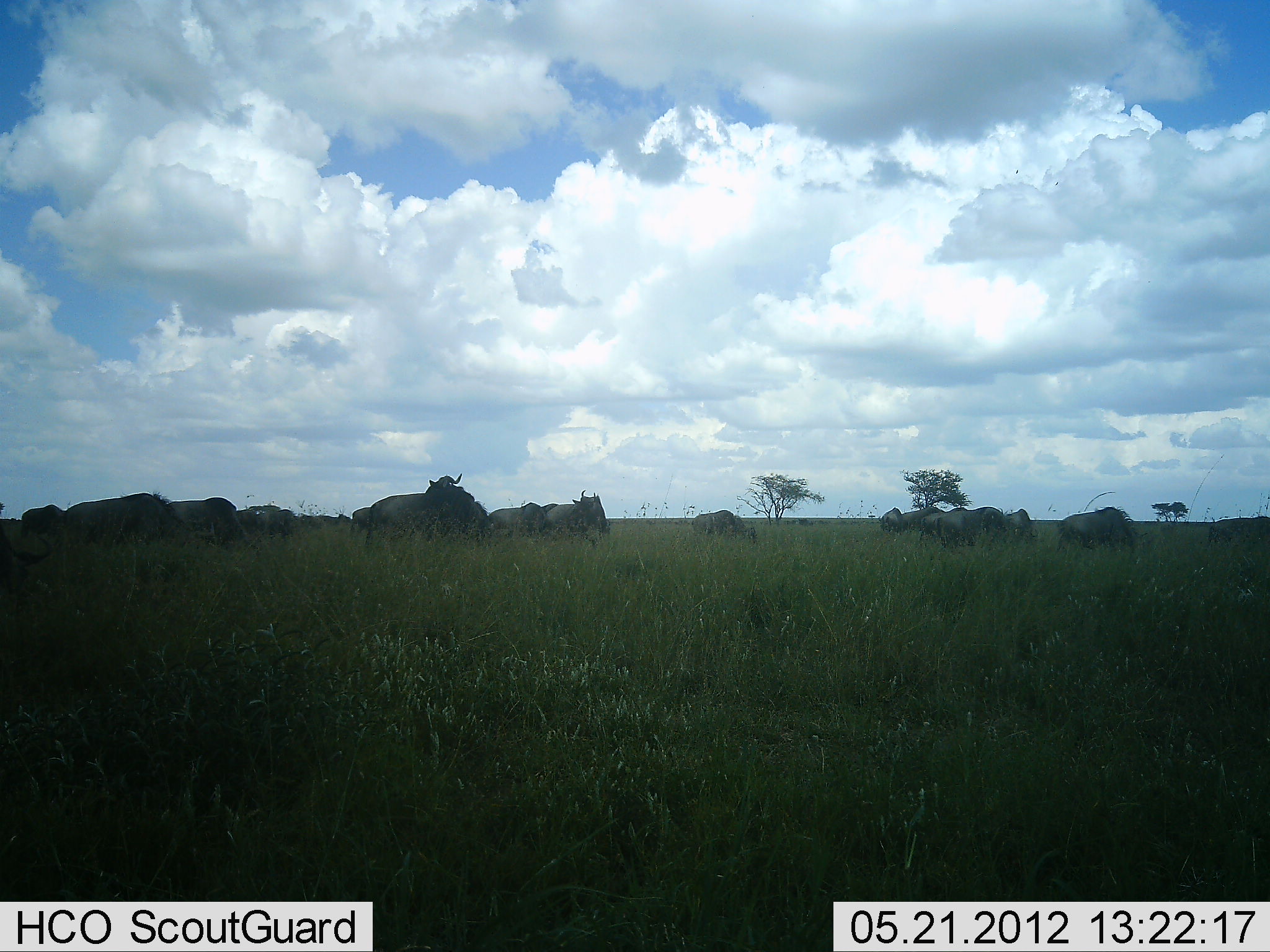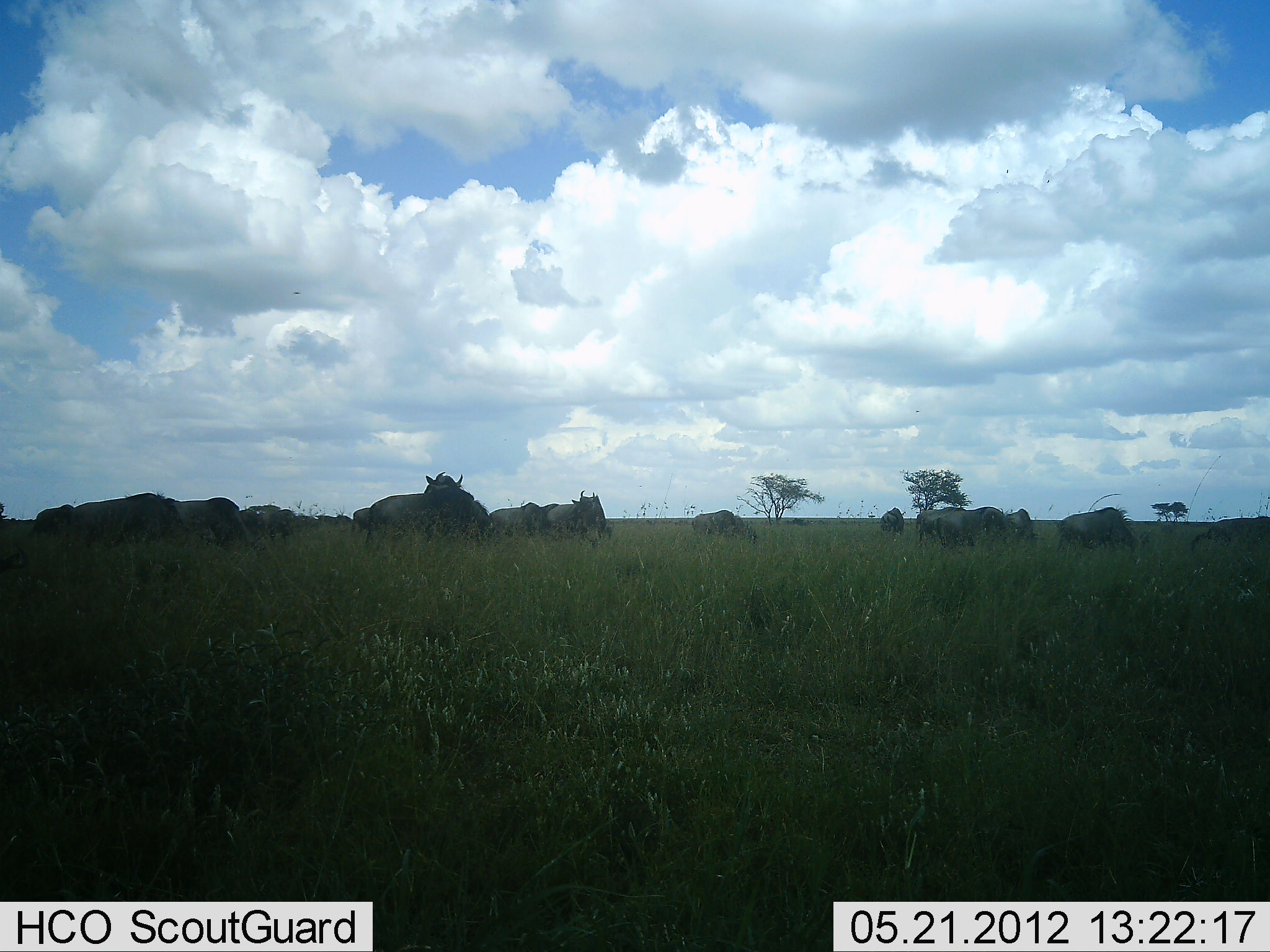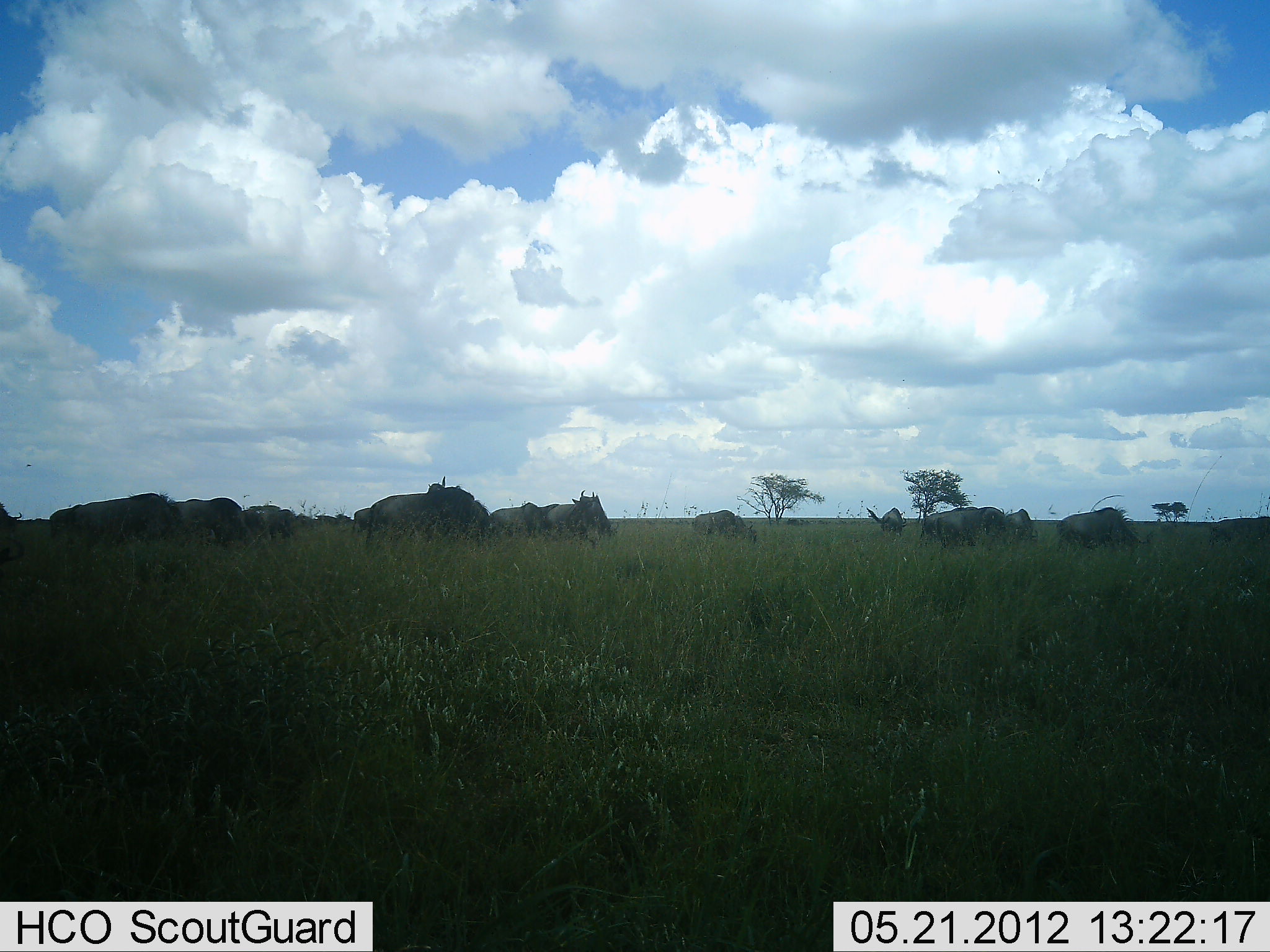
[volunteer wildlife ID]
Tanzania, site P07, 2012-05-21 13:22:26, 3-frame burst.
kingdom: Animalia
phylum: Chordata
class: Mammalia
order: Artiodactyla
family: Bovidae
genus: Connochaetes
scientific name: Connochaetes taurinus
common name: blue wildebeest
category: wildebeest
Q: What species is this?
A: Wildebeest (blue wildebeest) (Connochaetes taurinus).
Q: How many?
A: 11-50.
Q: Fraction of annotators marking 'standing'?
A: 61%.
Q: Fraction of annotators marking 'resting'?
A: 21%.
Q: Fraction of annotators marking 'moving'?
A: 32%.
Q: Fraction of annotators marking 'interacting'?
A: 0%.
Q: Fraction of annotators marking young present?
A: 0%.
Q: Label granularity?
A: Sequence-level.